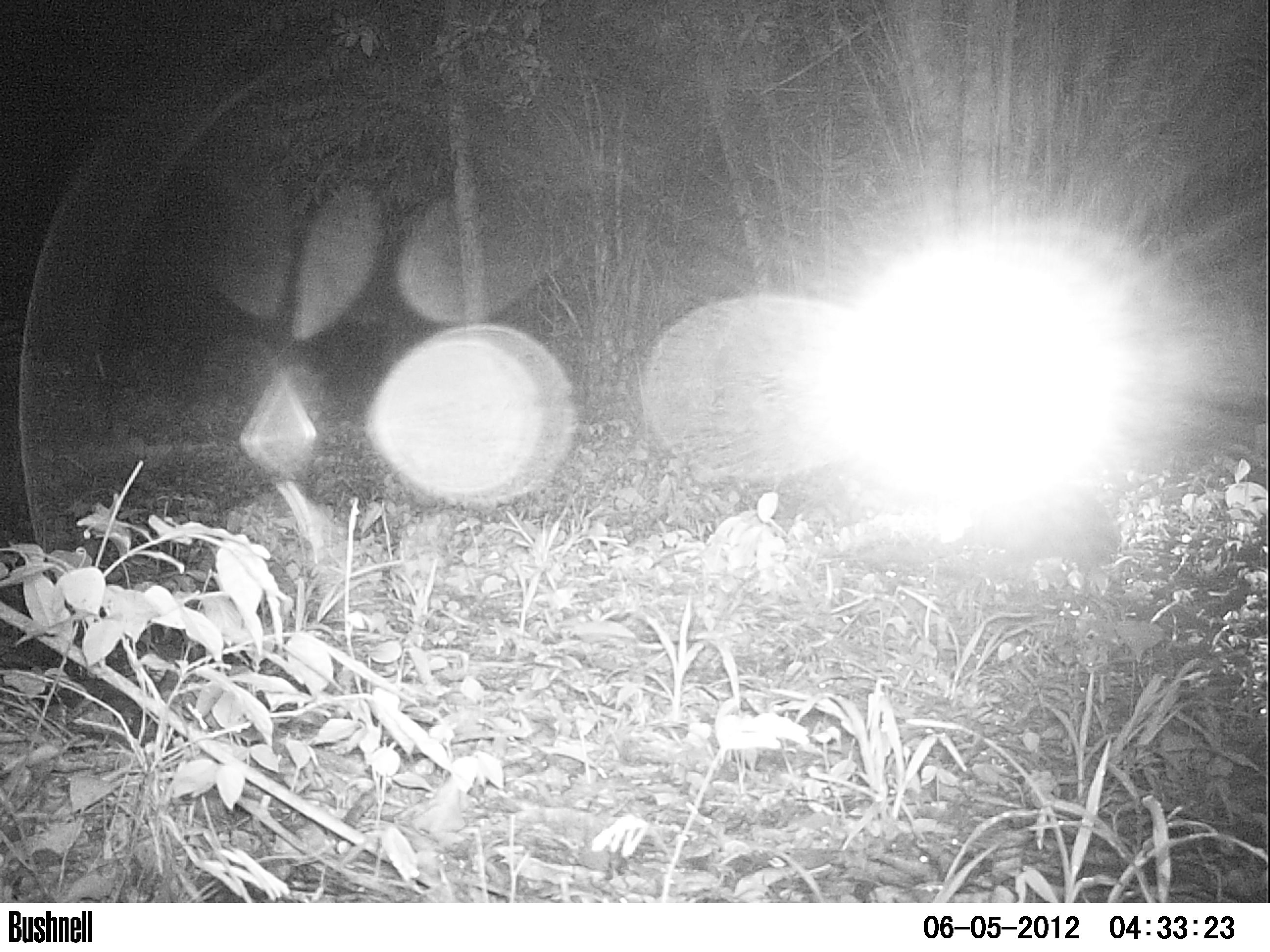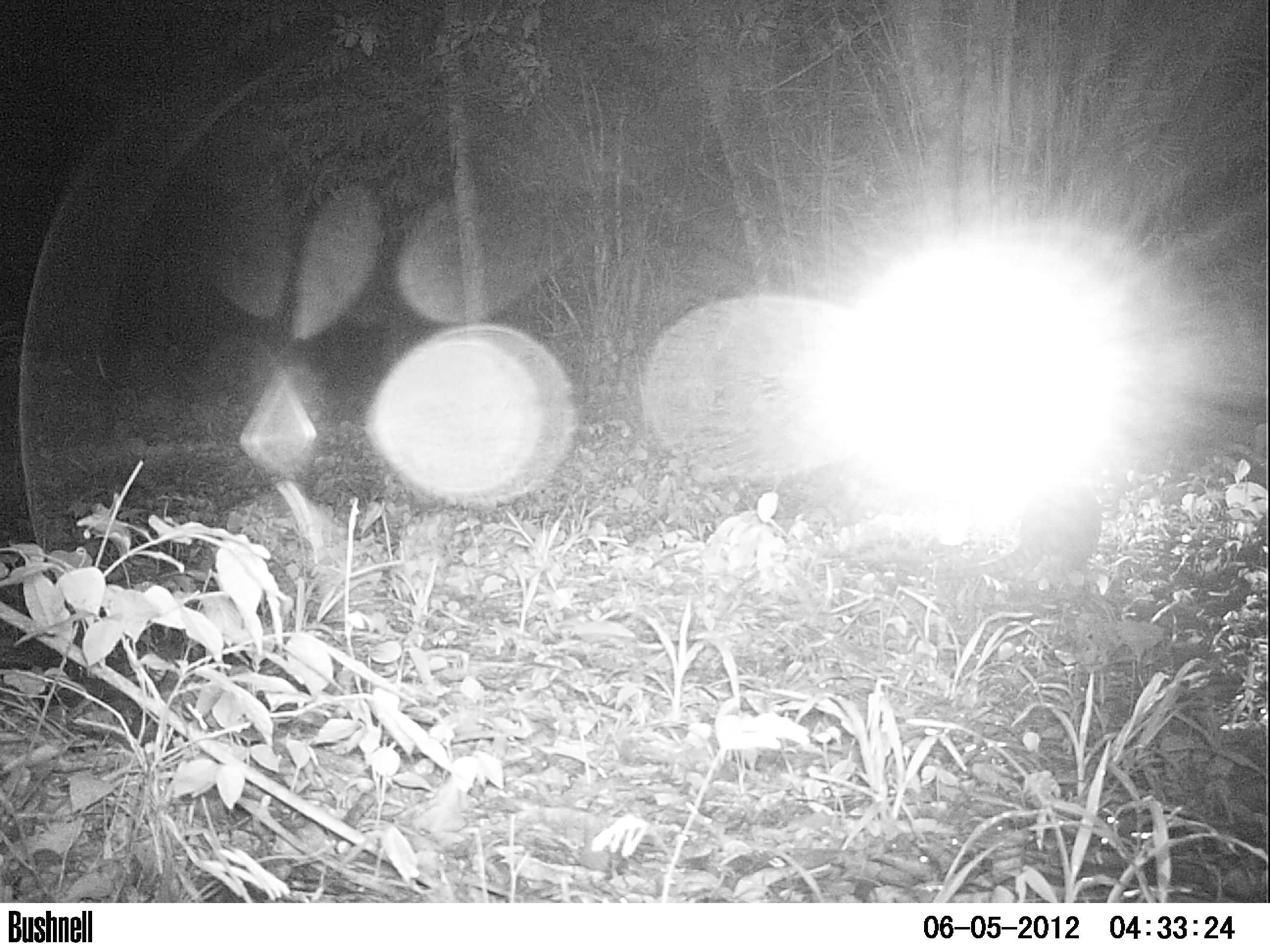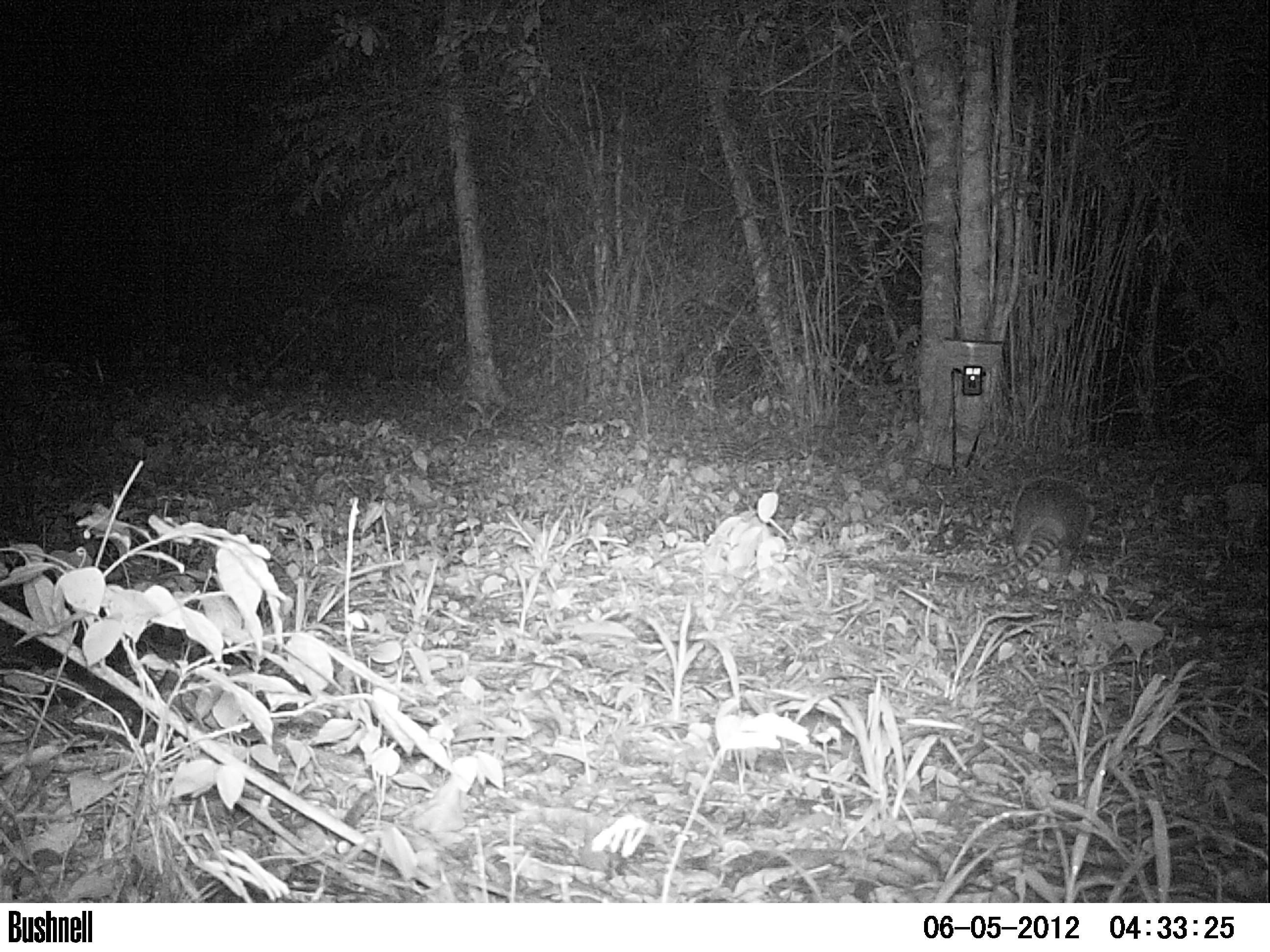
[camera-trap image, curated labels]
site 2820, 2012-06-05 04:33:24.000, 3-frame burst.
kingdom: Animalia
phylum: Chordata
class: Mammalia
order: Cingulata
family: Dasypodidae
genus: Dasypus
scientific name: Dasypus novemcinctus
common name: nine-banded armadillo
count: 1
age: adult